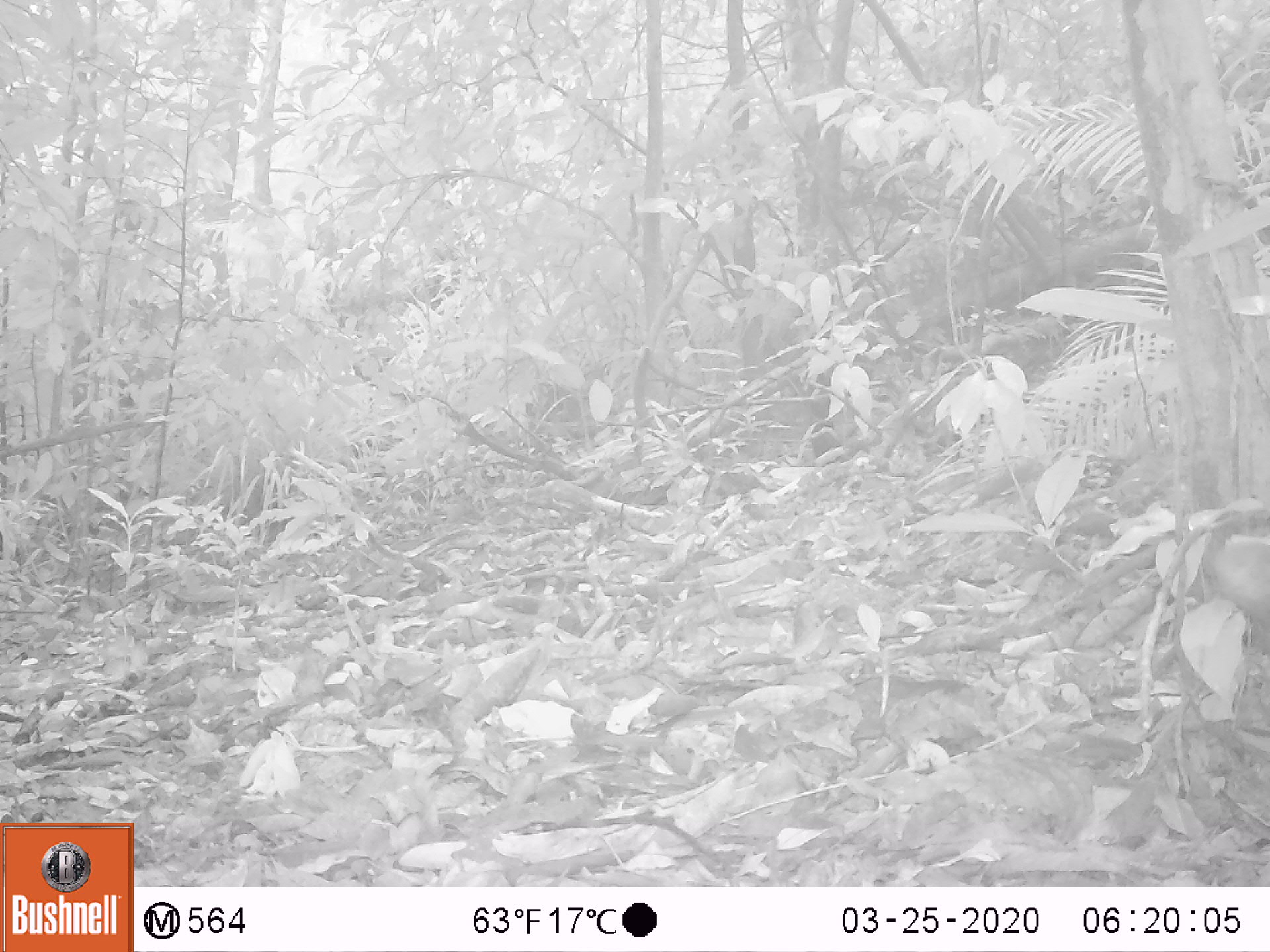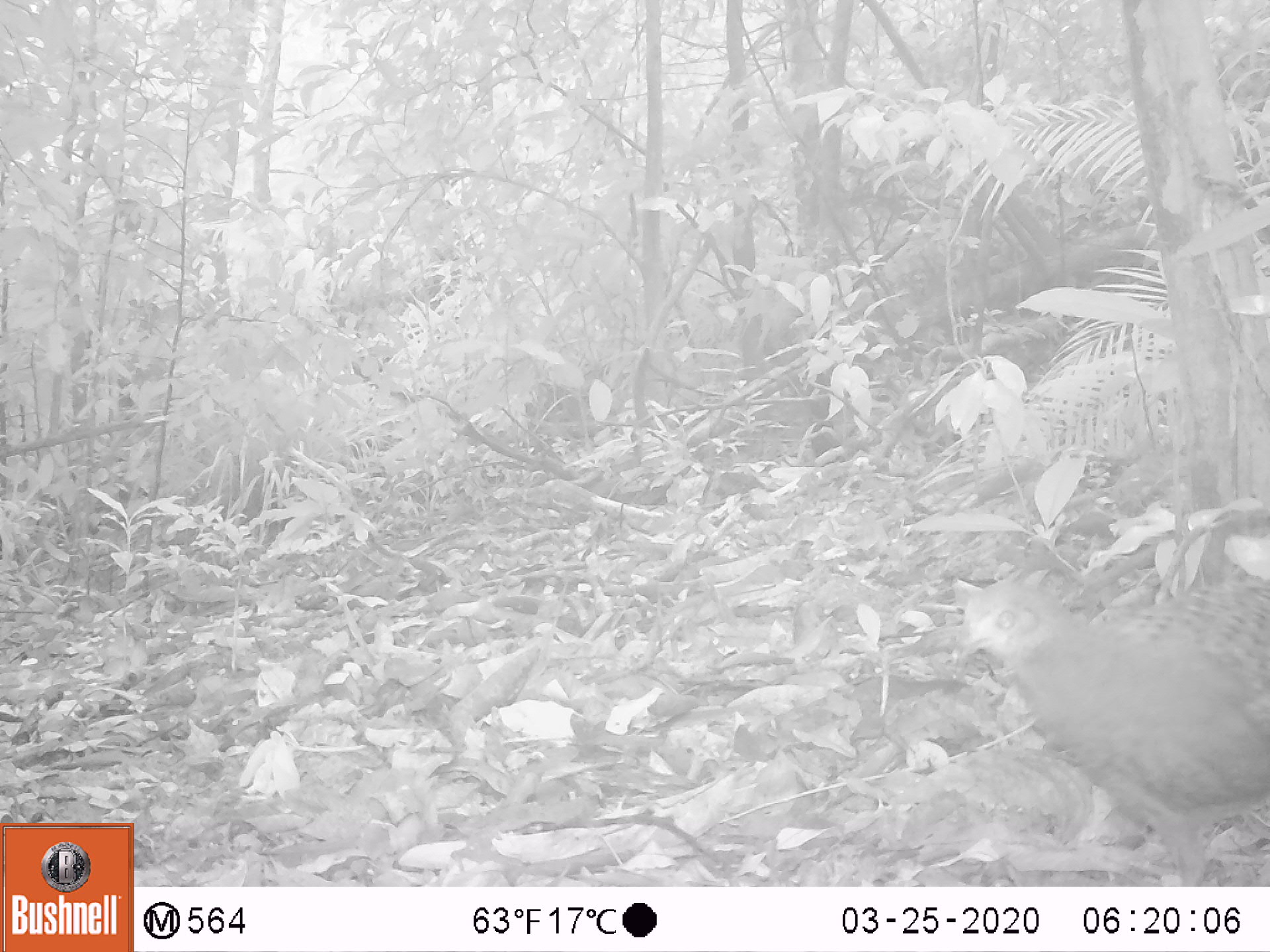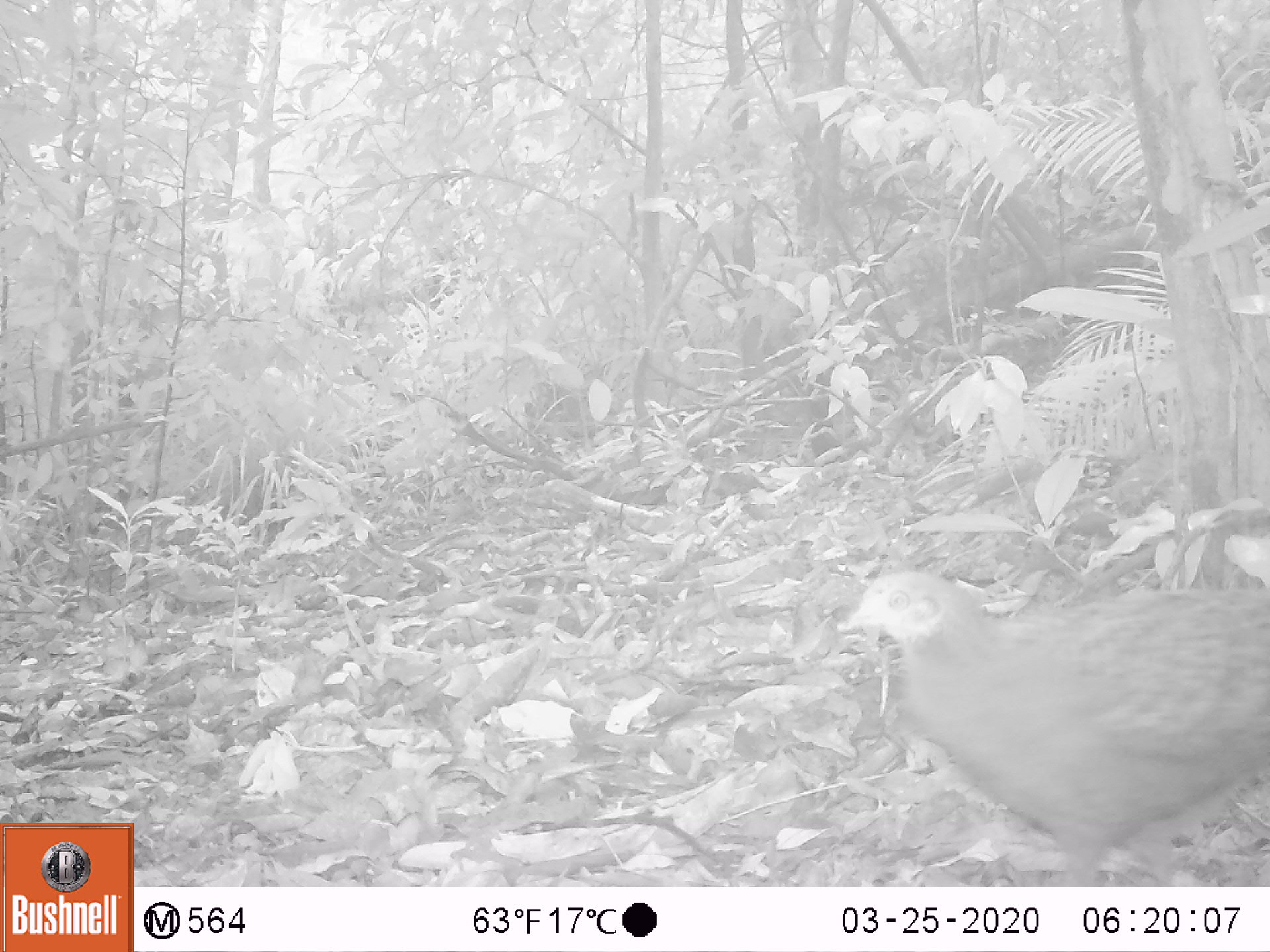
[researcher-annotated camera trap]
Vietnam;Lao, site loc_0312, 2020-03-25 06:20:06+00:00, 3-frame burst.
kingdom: Animalia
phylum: Chordata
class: Aves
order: Galliformes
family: Phasianidae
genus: Polyplectron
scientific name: Polyplectron bicalcaratum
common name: gray peacock-pheasant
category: grey peacock pheasant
Grey peacock pheasant (gray peacock-pheasant) (Polyplectron bicalcaratum). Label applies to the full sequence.